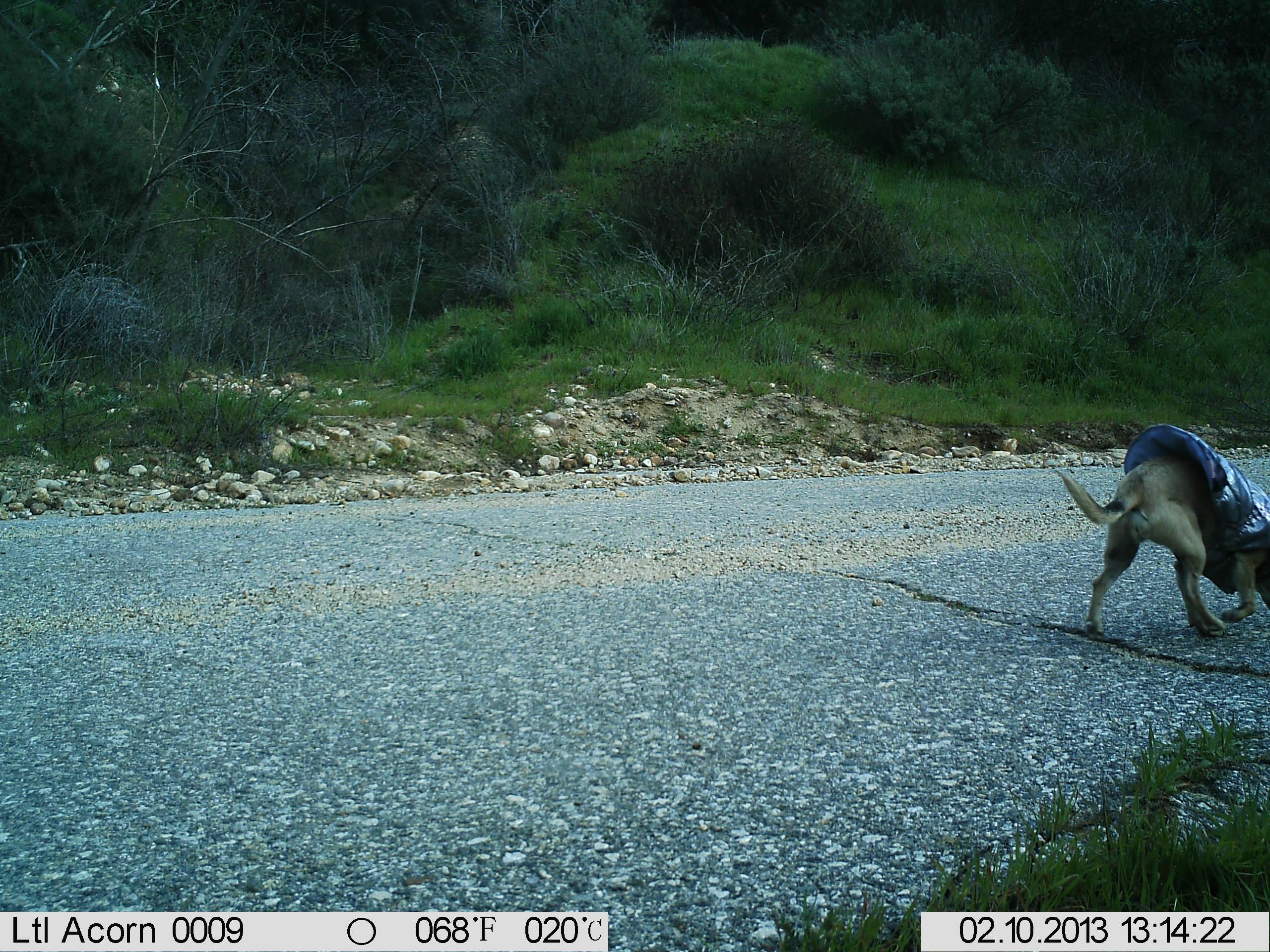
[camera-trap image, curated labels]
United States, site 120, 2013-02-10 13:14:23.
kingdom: Animalia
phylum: Chordata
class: Mammalia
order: Carnivora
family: Canidae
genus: Canis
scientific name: Canis familiaris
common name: domestic dog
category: dog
Dog (domestic dog) (Canis familiaris).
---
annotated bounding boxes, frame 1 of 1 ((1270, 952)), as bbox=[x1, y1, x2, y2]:
dog: bbox=[1051, 408, 1264, 673]